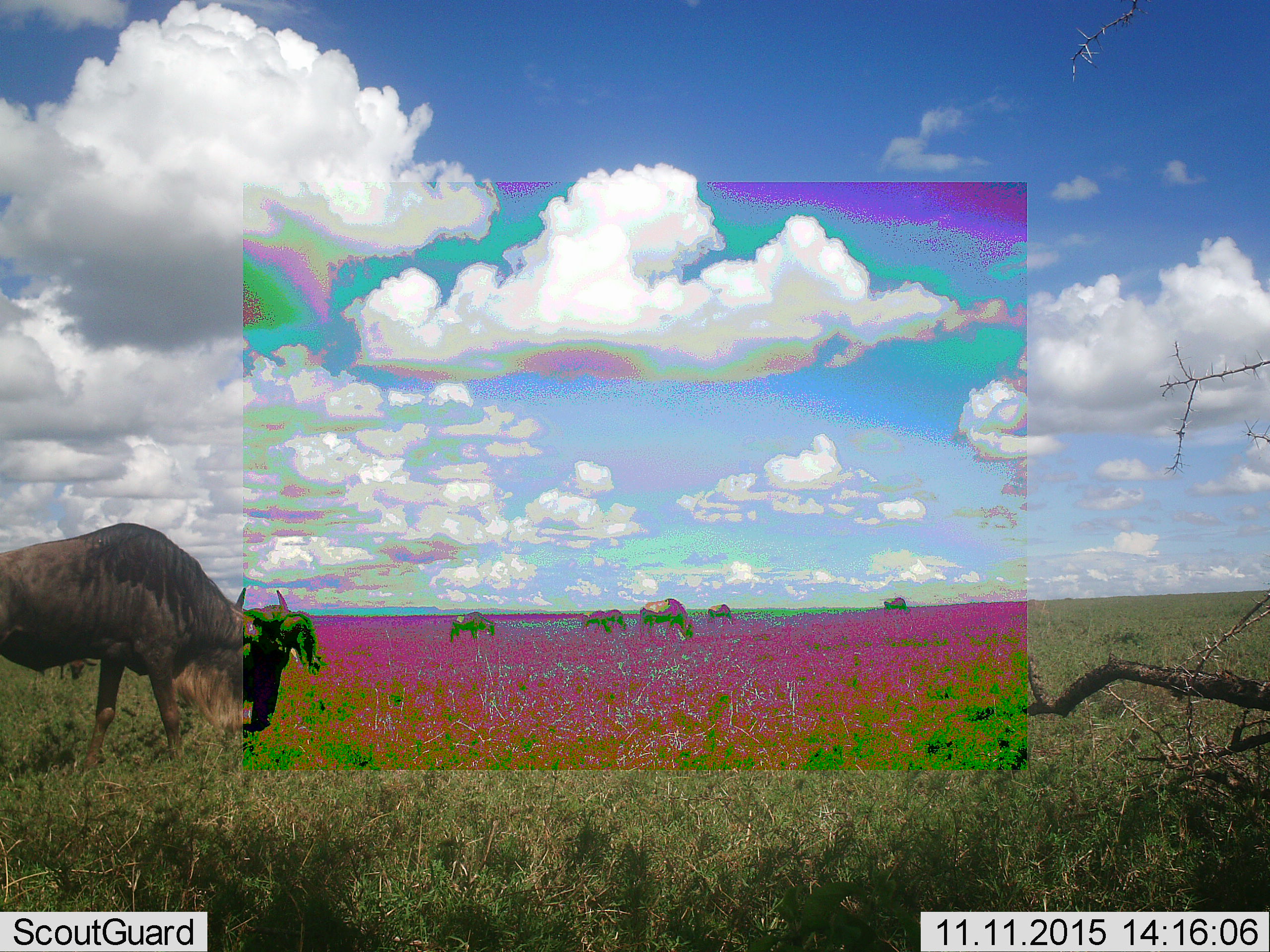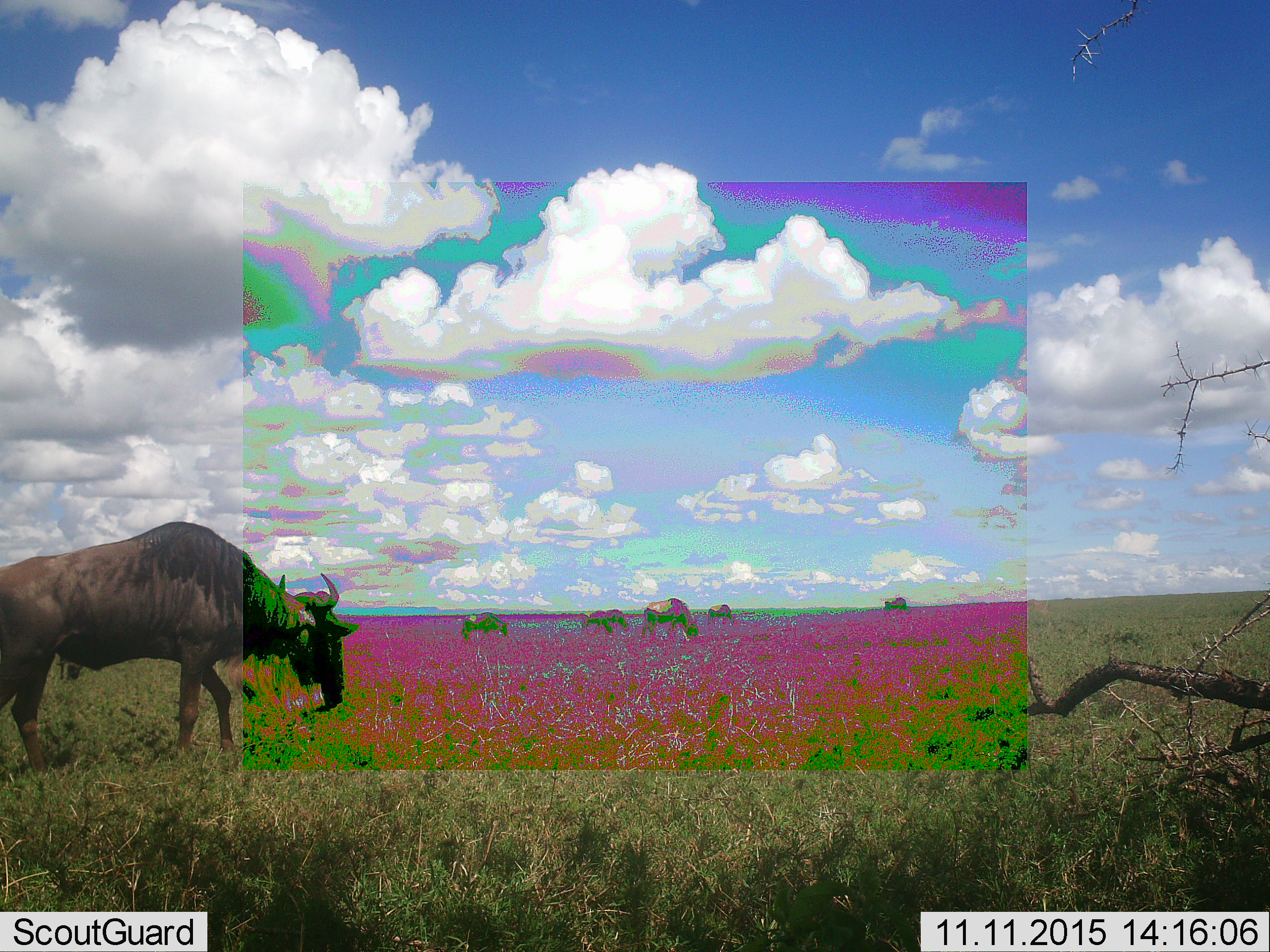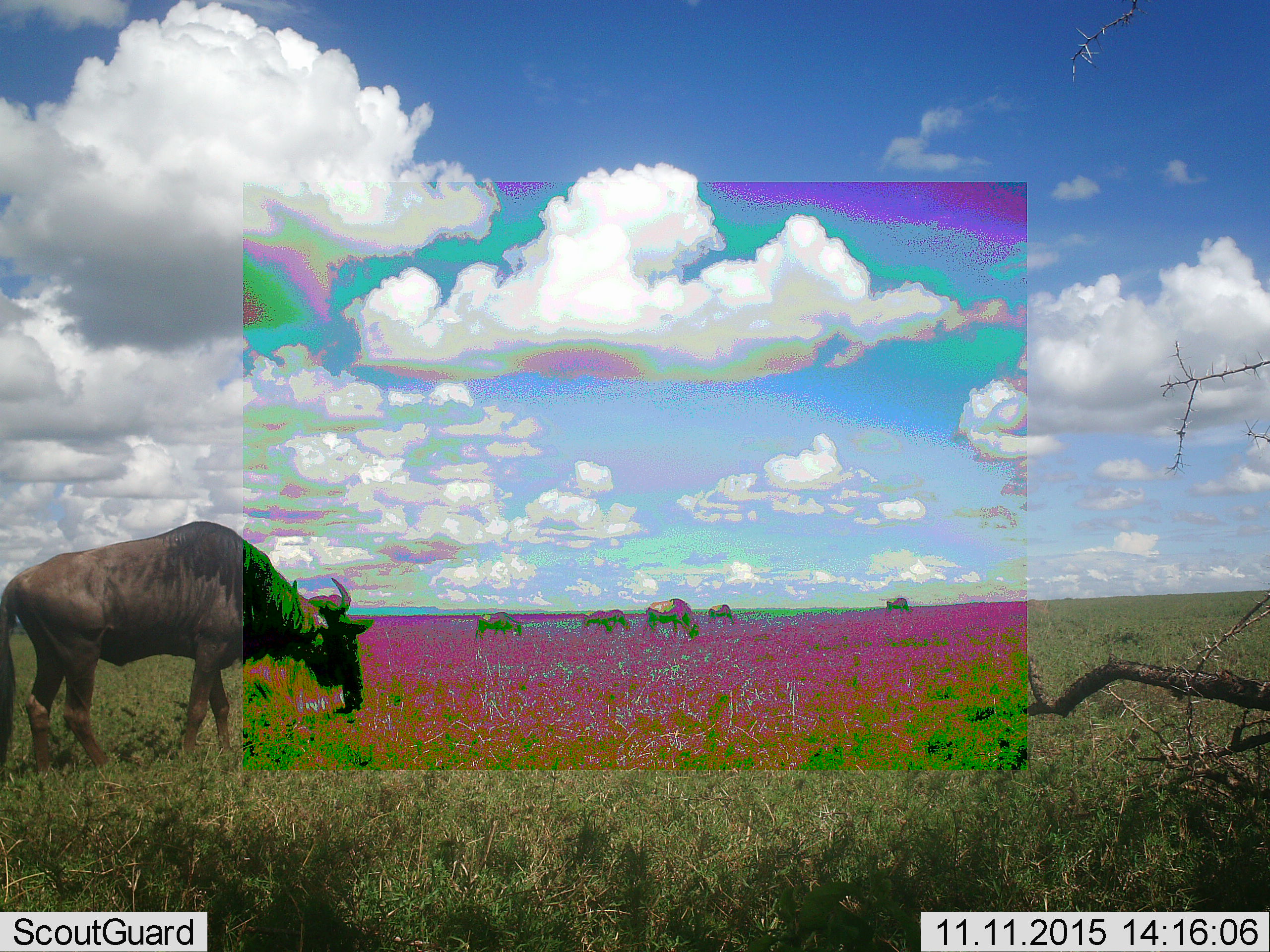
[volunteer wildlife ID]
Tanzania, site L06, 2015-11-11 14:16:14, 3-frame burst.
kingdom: Animalia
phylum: Chordata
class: Mammalia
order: Artiodactyla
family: Bovidae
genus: Connochaetes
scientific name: Connochaetes taurinus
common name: blue wildebeest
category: wildebeest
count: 7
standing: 50%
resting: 0%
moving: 70%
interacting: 0%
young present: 0%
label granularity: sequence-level